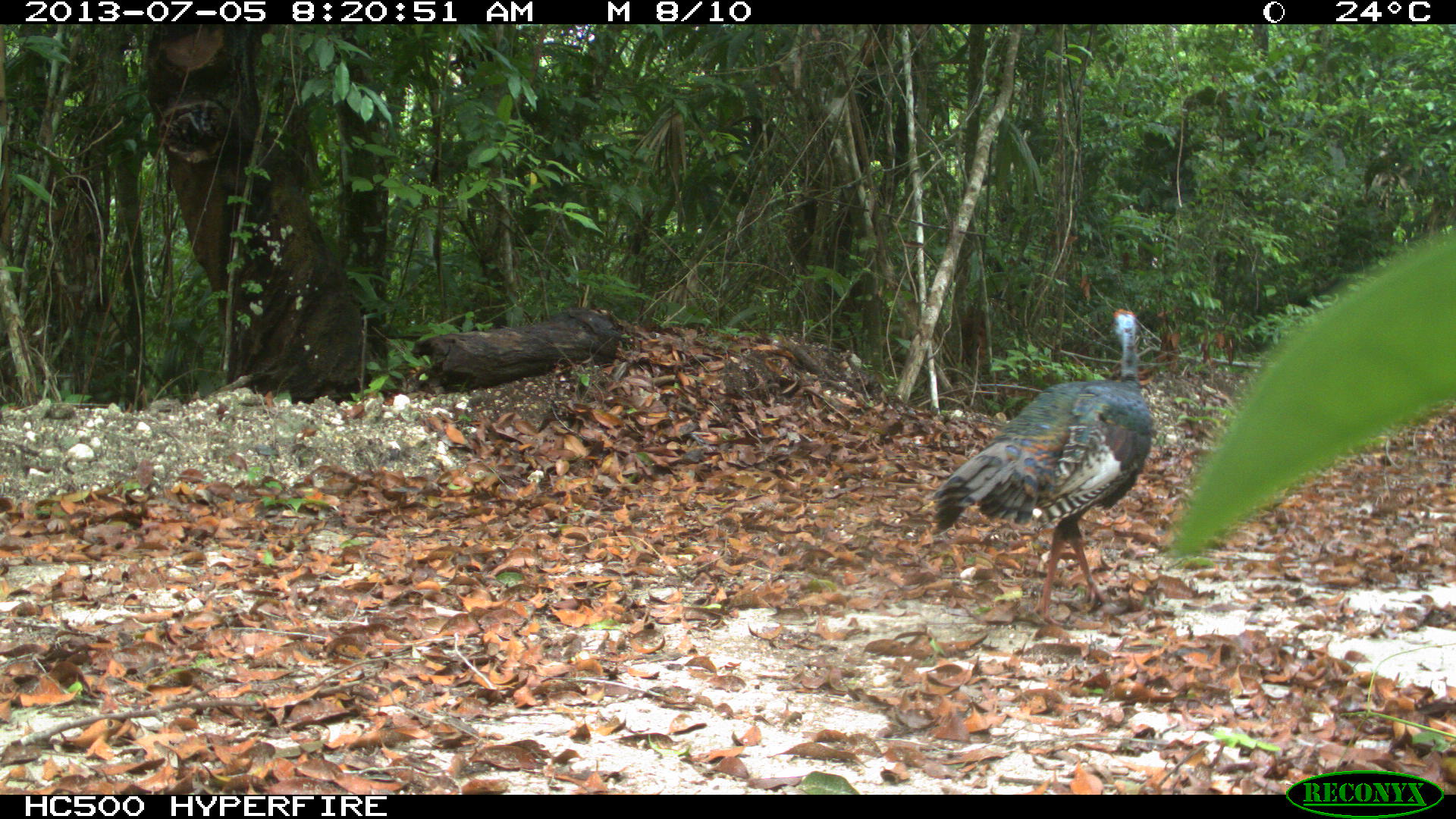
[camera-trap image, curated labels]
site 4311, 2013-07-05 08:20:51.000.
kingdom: Animalia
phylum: Chordata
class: Aves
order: Galliformes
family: Phasianidae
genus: Meleagris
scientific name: Meleagris ocellata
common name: ocellated turkey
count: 1